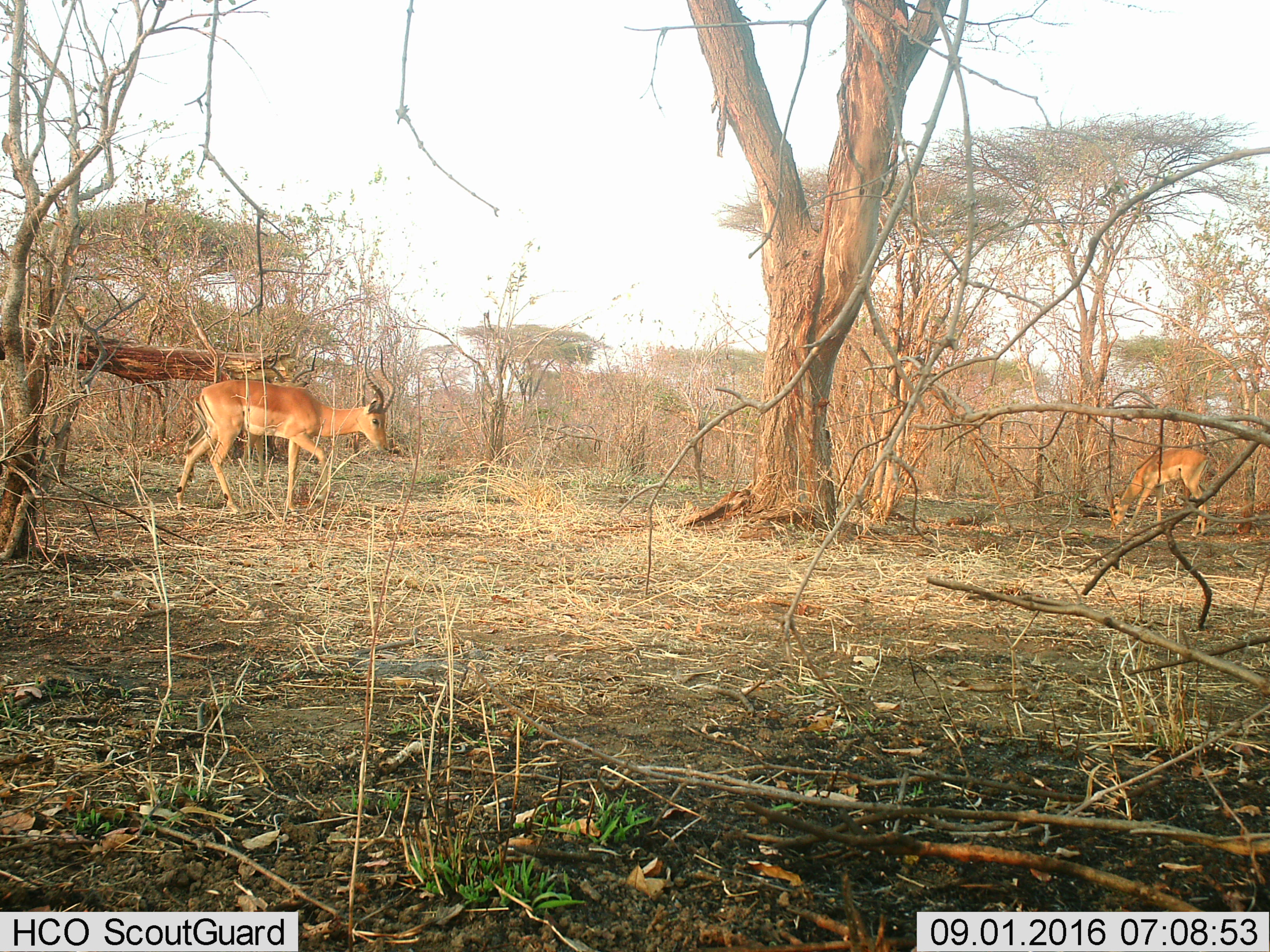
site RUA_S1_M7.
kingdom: Animalia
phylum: Chordata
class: Mammalia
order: Artiodactyla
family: Bovidae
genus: Aepyceros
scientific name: Aepyceros melampus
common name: impala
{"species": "impala (Aepyceros melampus)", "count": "2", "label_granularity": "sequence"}